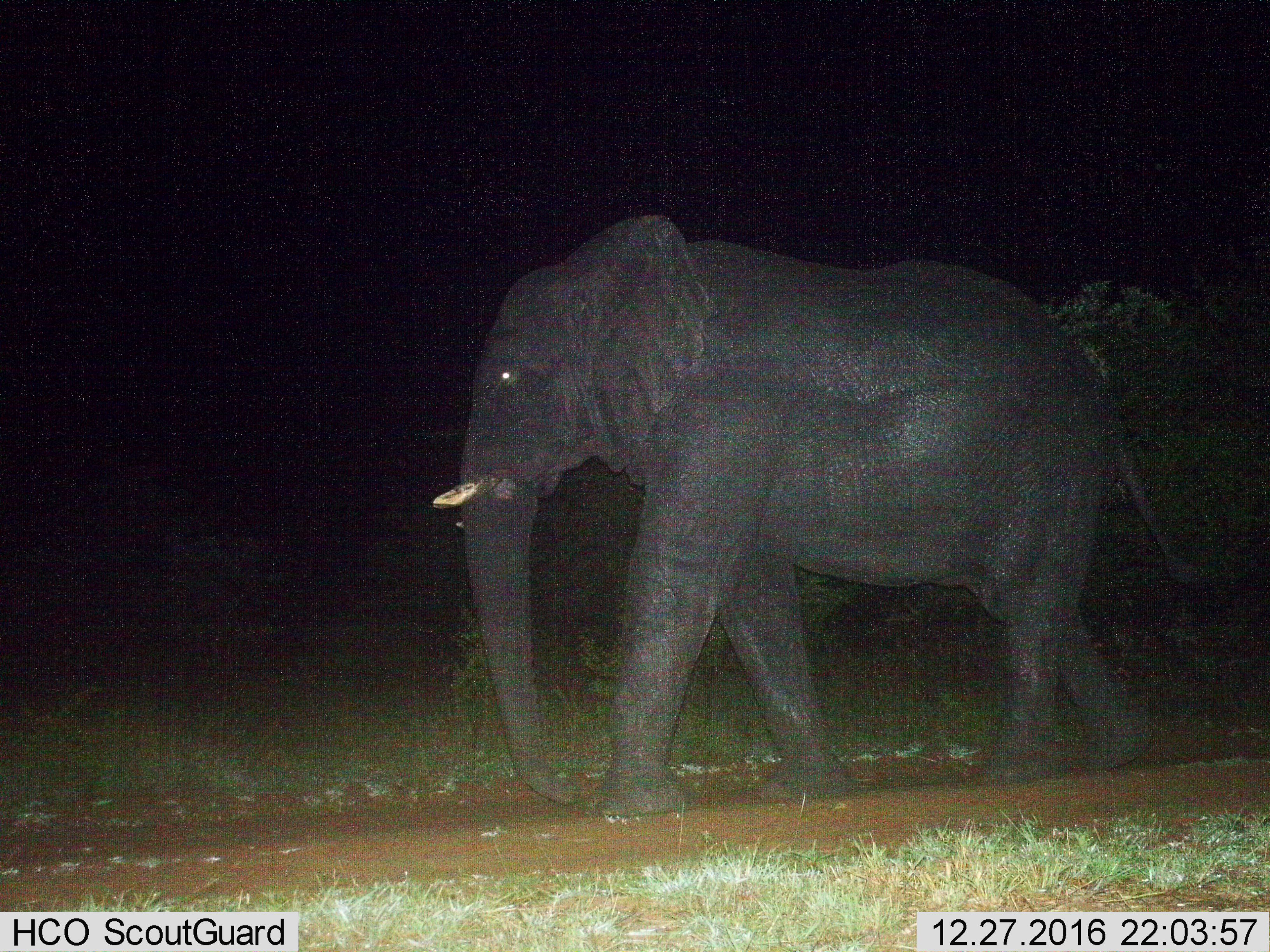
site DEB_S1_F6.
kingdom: Animalia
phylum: Chordata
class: Mammalia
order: Proboscidea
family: Elephantidae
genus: Loxodonta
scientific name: Loxodonta africana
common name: african bush elephant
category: elephant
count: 1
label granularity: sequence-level